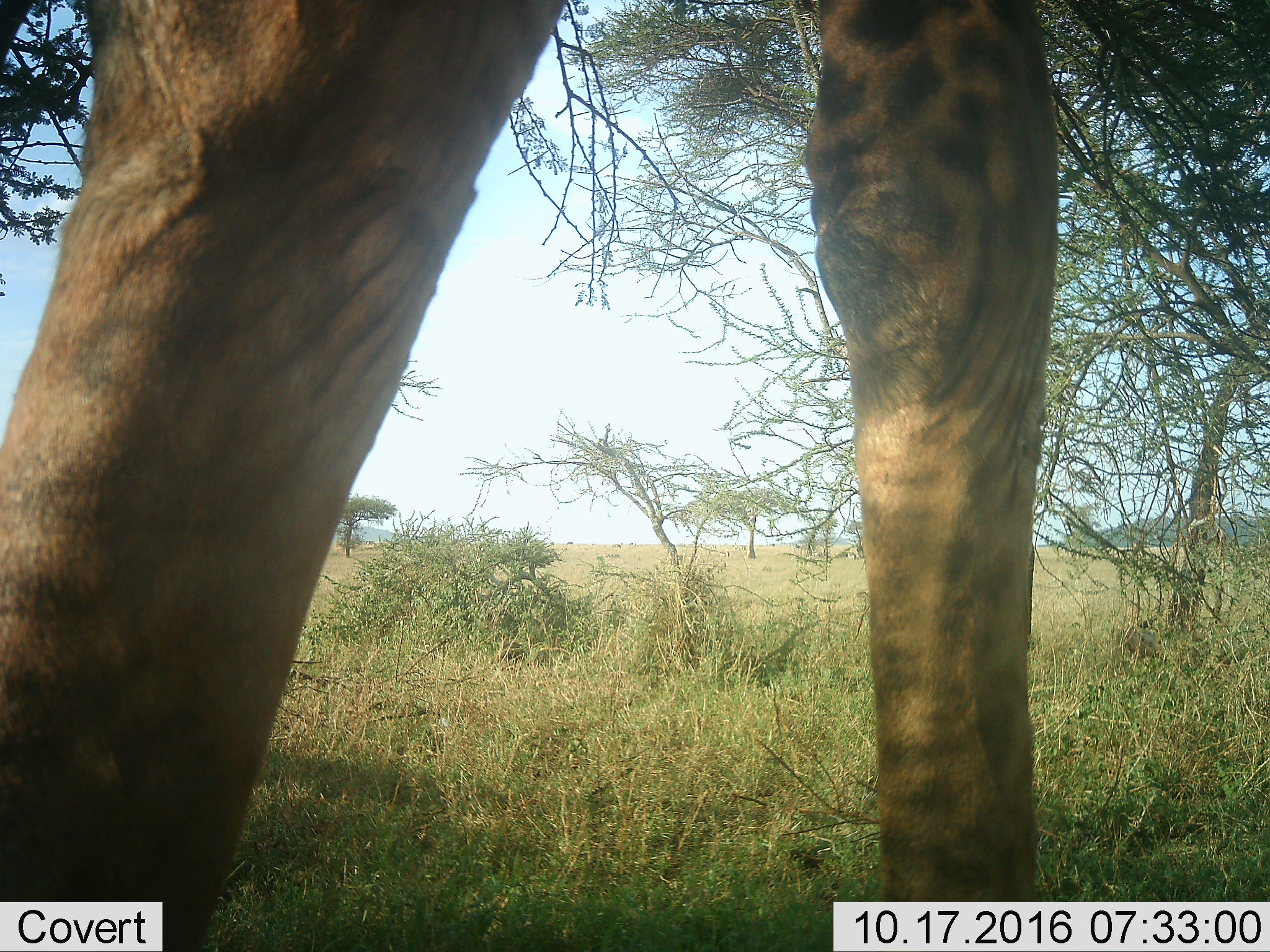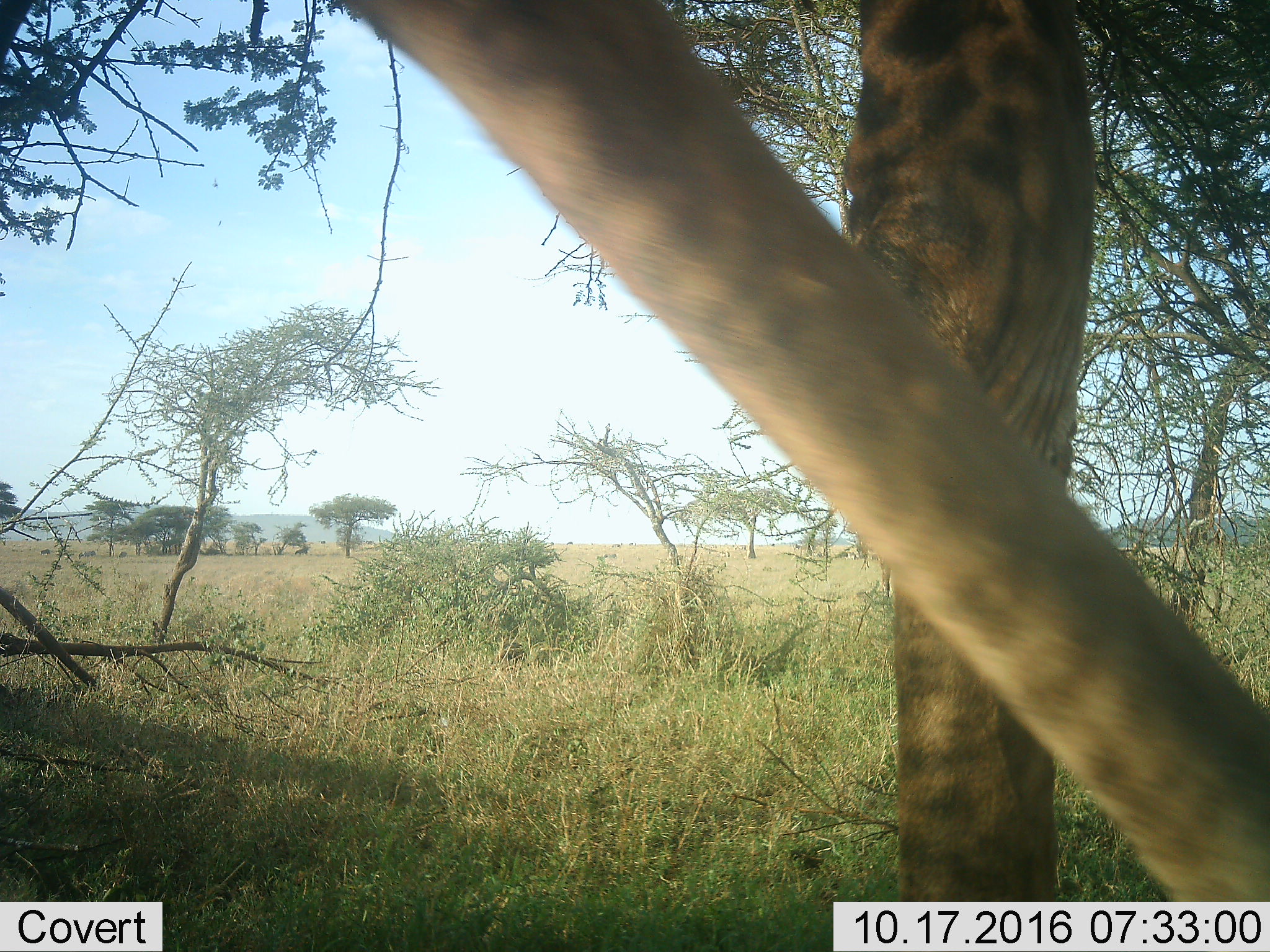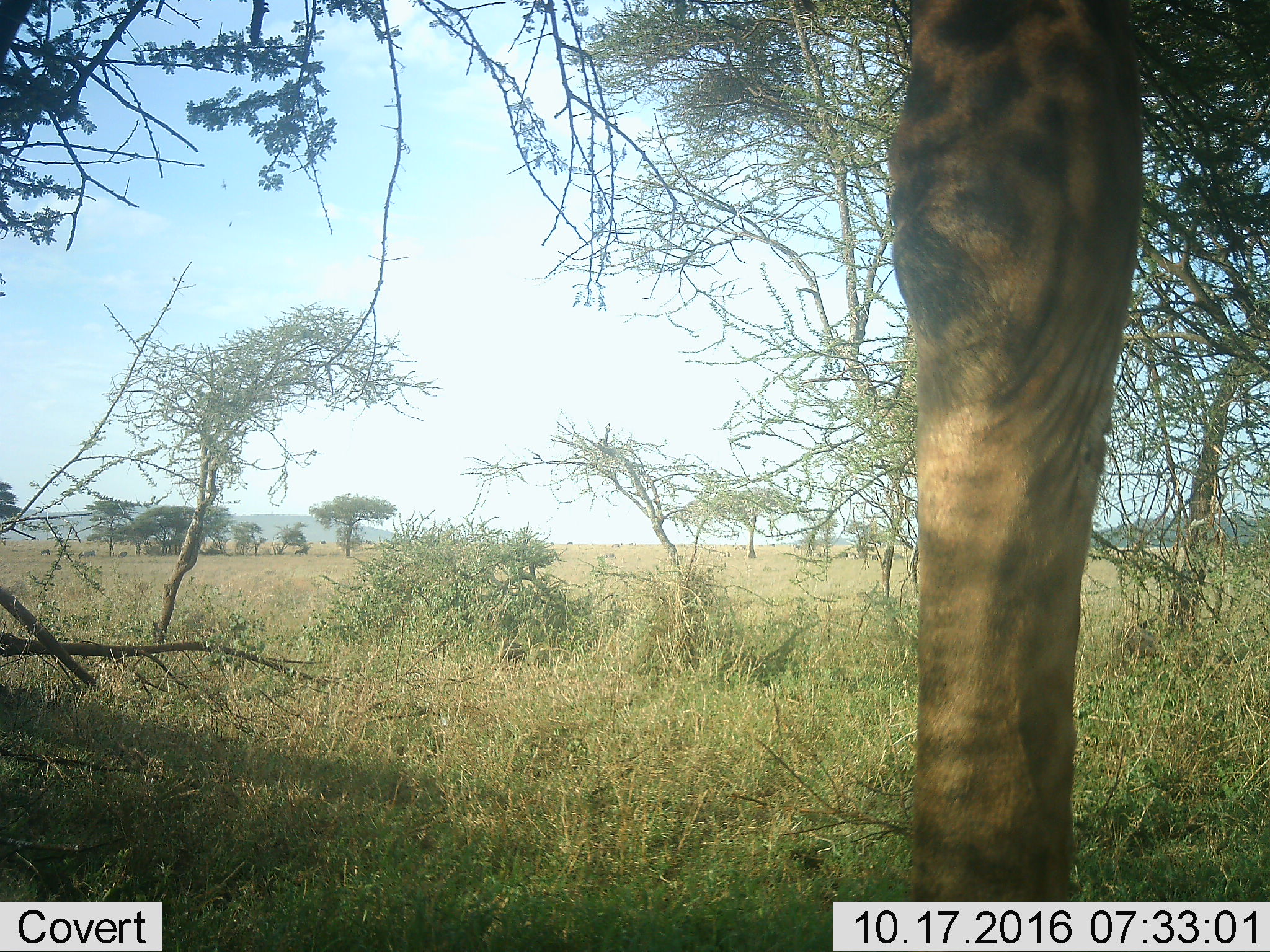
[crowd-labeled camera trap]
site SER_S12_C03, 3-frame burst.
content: unidentified animal